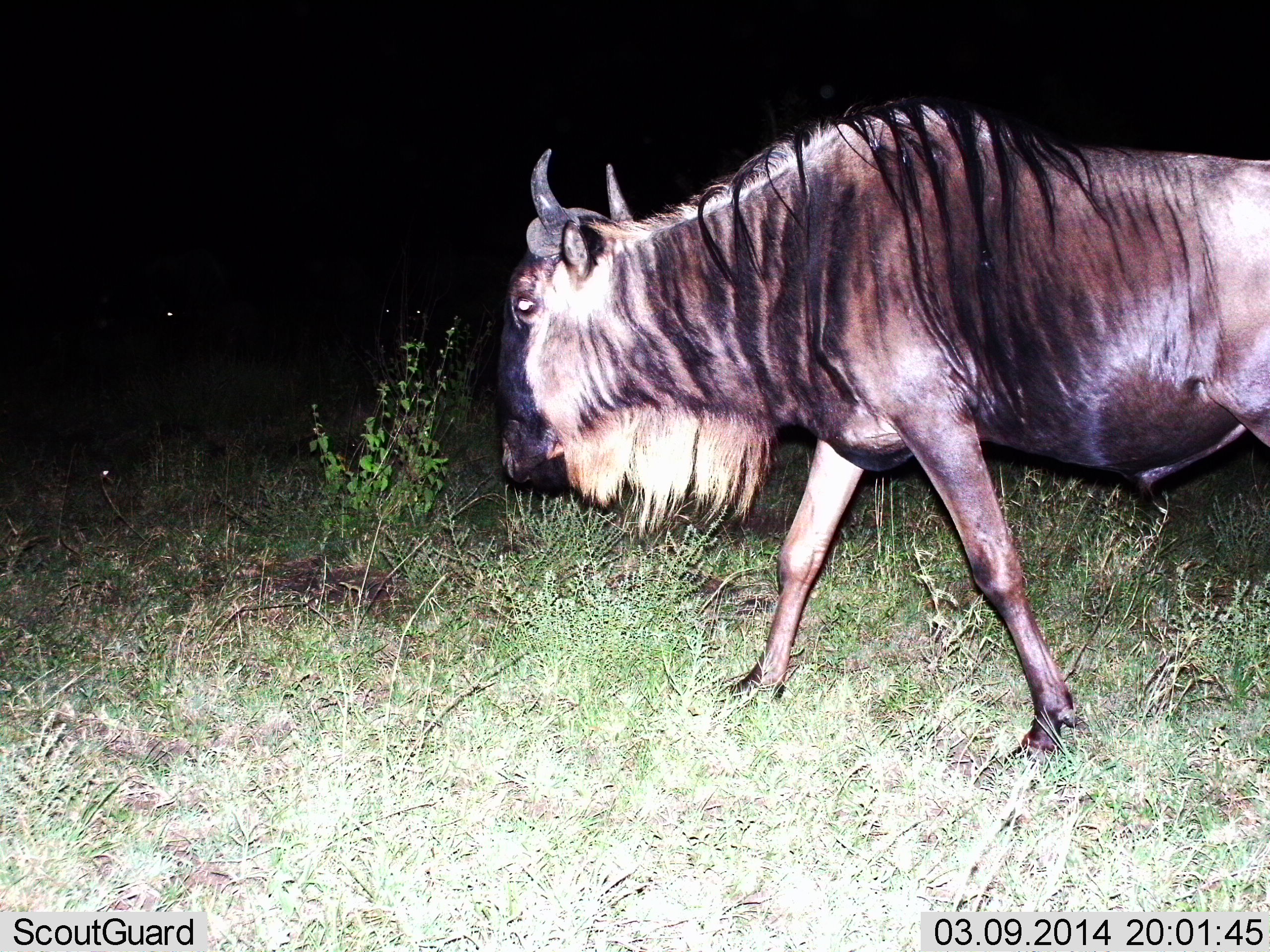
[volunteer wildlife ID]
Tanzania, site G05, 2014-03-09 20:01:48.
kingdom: Animalia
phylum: Chordata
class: Mammalia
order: Artiodactyla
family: Bovidae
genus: Connochaetes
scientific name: Connochaetes taurinus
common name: blue wildebeest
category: wildebeest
Wildebeest (blue wildebeest) (Connochaetes taurinus), count 1. Behavior (volunteer vote fractions): standing 10%, resting 0%, moving 100%, interacting 0%. Young present (vote fraction): 0%. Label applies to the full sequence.